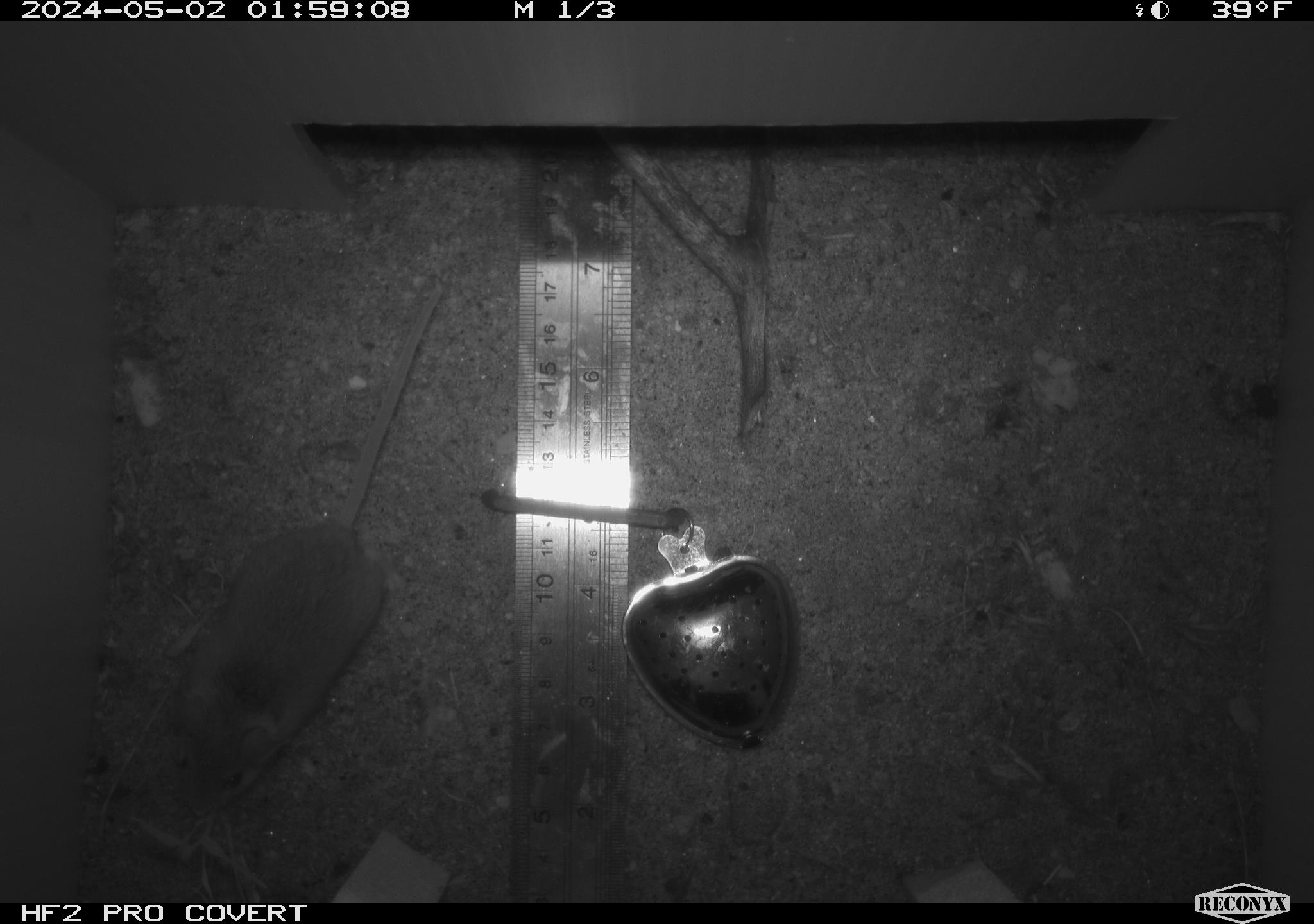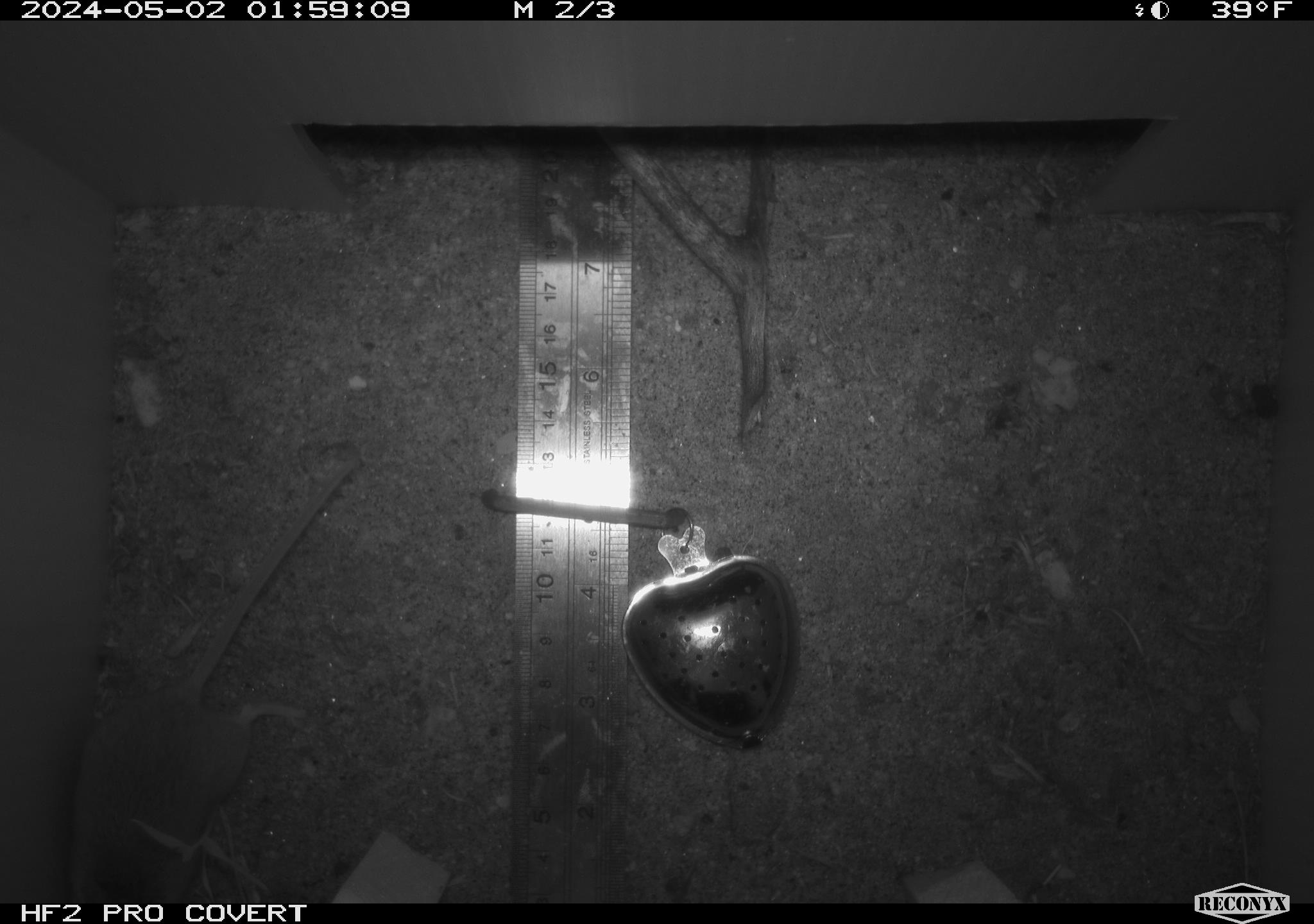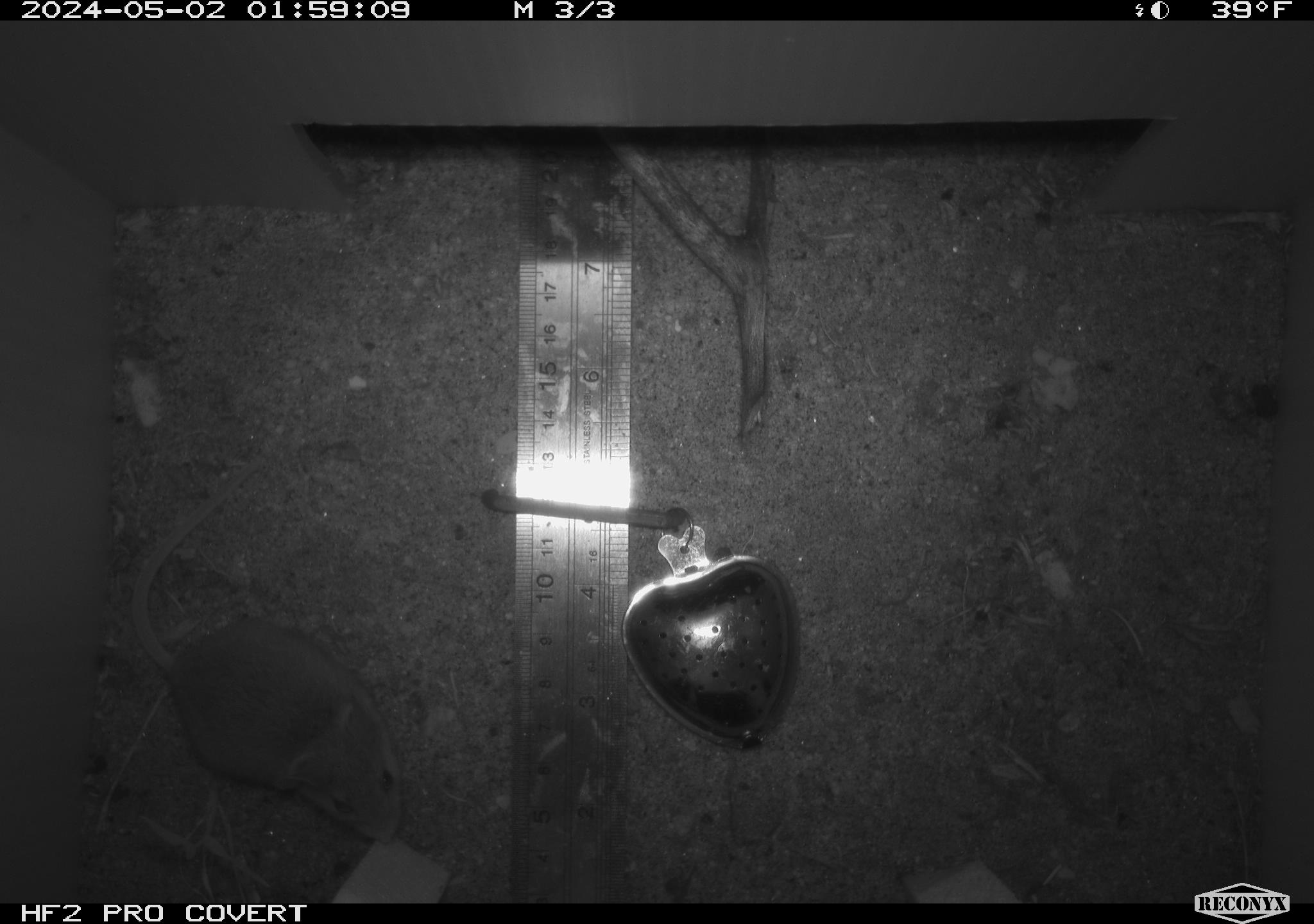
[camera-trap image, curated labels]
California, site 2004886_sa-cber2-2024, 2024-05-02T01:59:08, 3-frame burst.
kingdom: Animalia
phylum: Chordata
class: Mammalia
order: Rodentia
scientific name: Rodentia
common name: mouse species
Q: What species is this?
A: Mouse species (Rodentia).